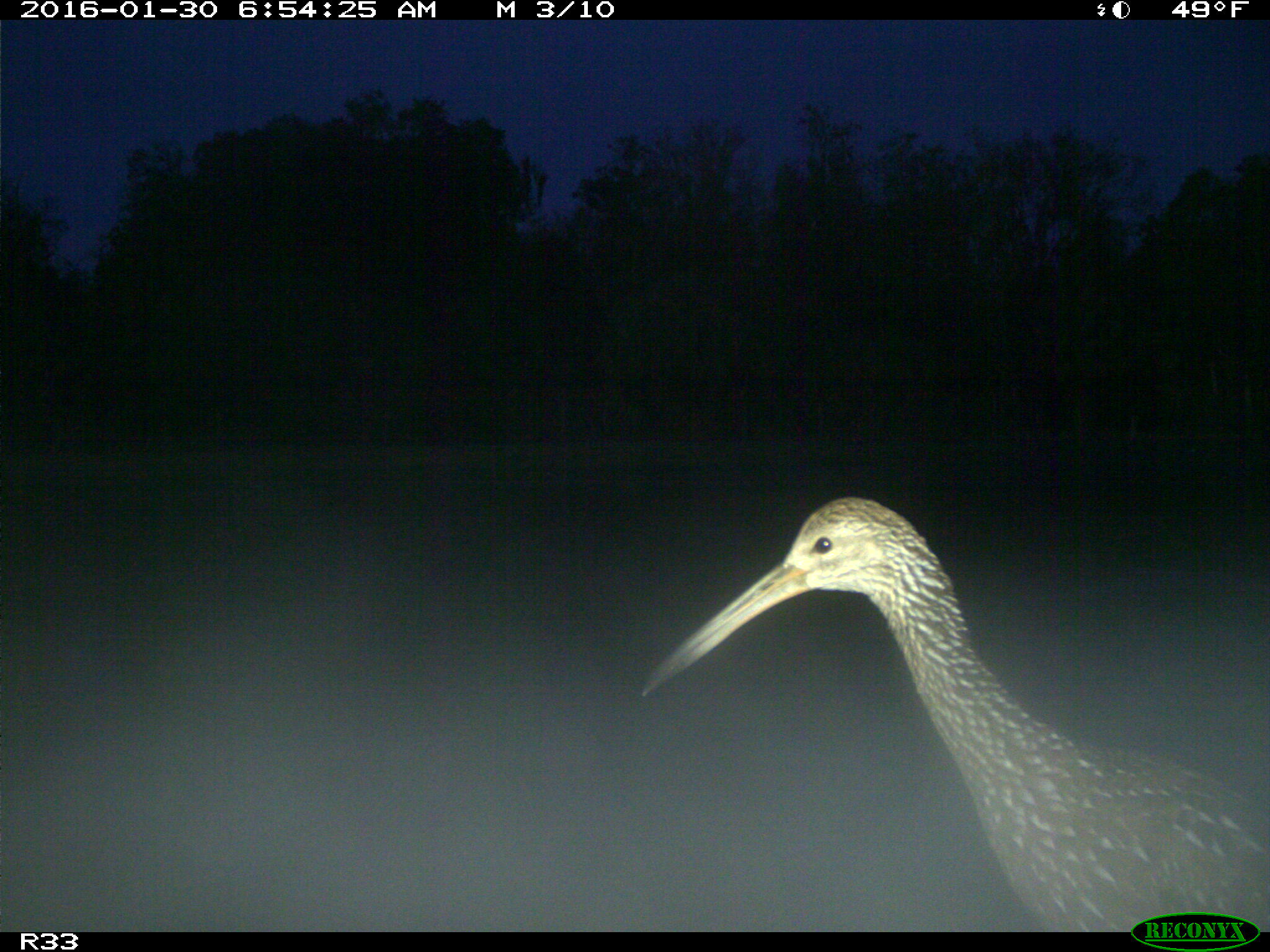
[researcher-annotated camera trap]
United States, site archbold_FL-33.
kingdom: Animalia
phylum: Chordata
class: Aves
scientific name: Aves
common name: birds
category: unidentified bird